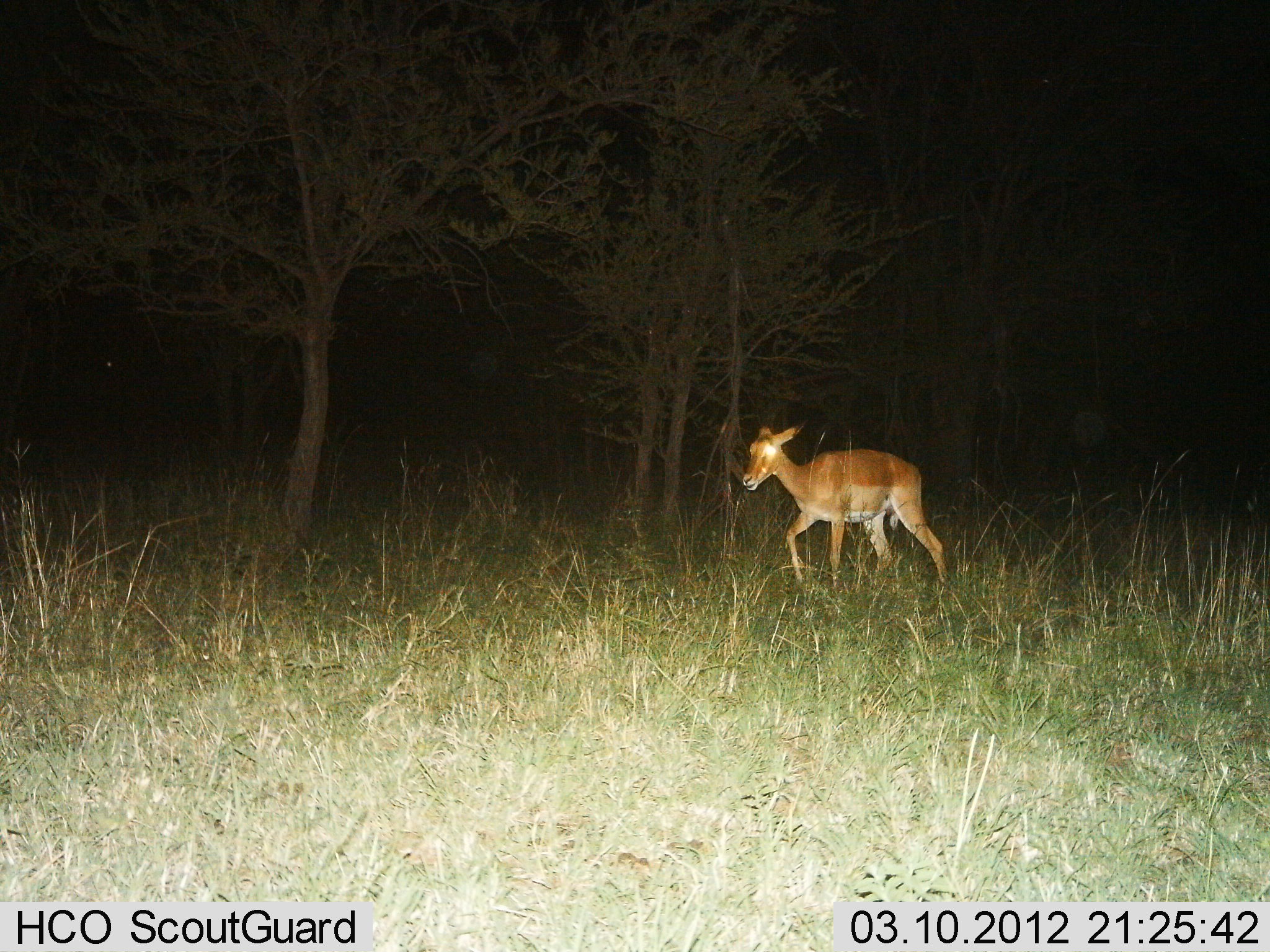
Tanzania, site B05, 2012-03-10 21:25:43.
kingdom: Animalia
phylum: Chordata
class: Mammalia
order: Artiodactyla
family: Bovidae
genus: Aepyceros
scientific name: Aepyceros melampus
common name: impala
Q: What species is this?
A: Impala (Aepyceros melampus).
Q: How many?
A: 1.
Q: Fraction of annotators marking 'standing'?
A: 7%.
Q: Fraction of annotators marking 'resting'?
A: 0%.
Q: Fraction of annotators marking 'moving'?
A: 93%.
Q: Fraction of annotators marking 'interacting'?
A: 0%.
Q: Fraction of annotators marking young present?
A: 7%.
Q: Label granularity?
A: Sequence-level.